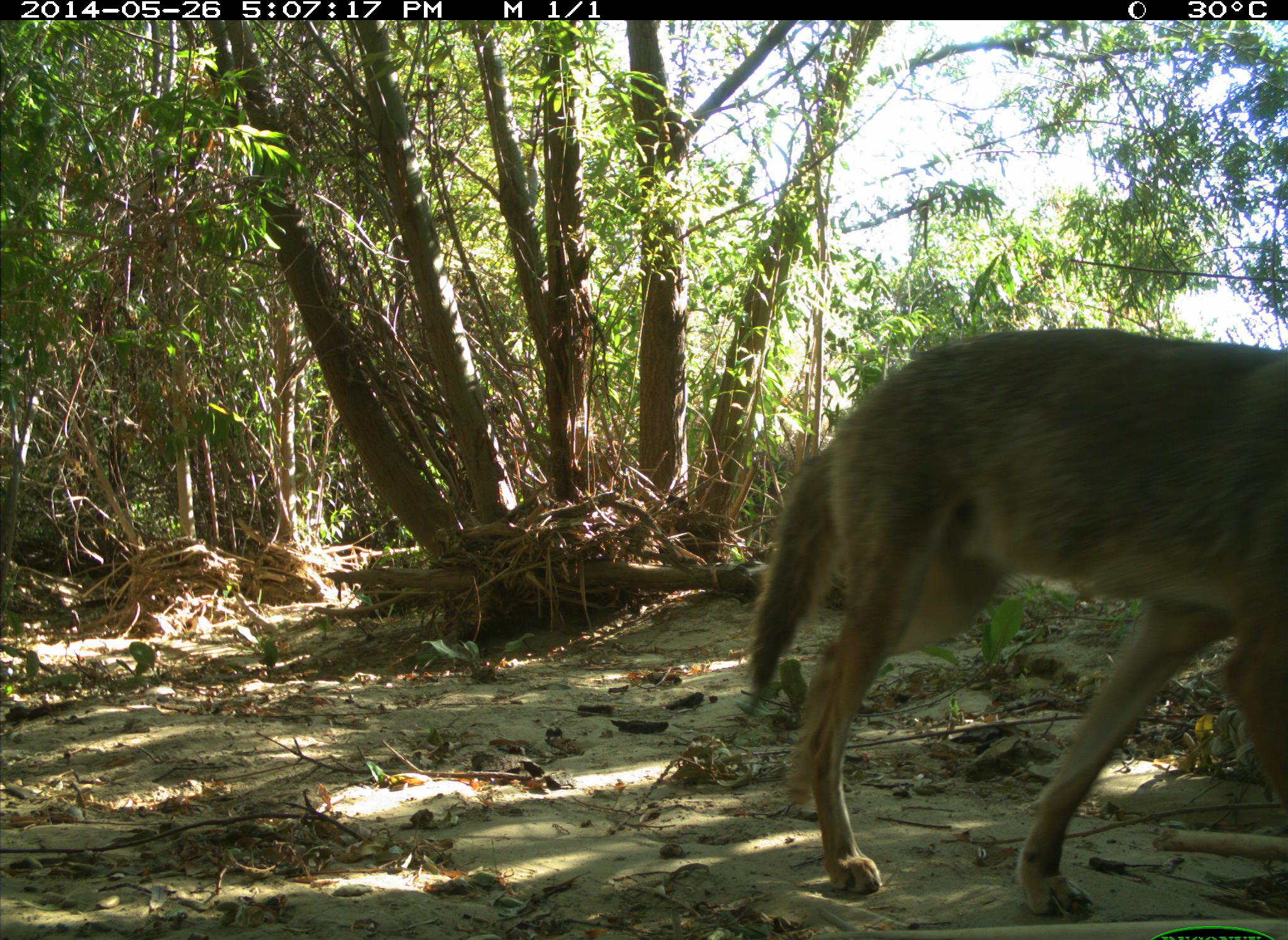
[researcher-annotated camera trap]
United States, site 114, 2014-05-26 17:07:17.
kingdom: Animalia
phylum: Chordata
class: Mammalia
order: Carnivora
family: Canidae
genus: Canis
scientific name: Canis latrans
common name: coyote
Coyote (Canis latrans).